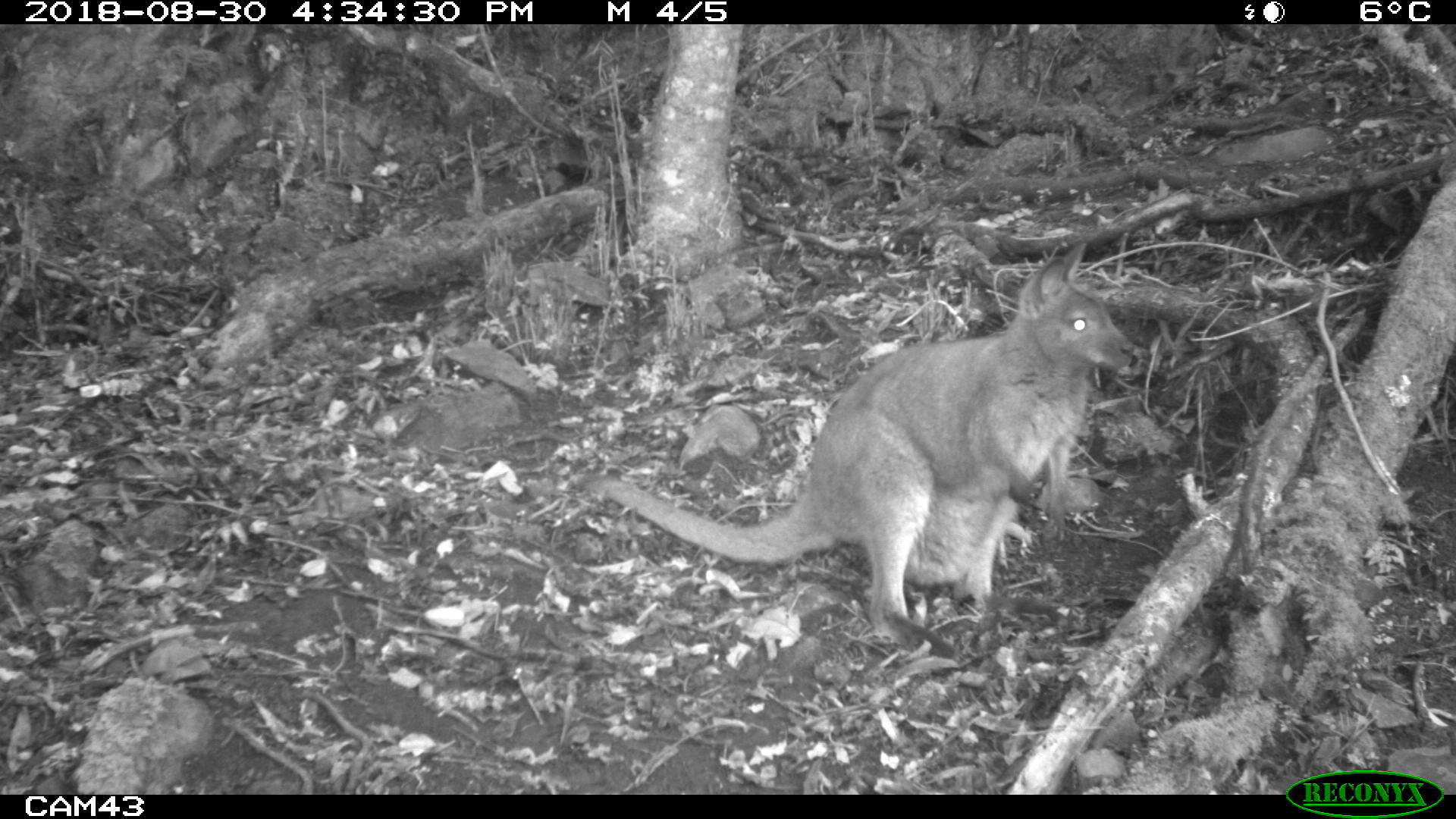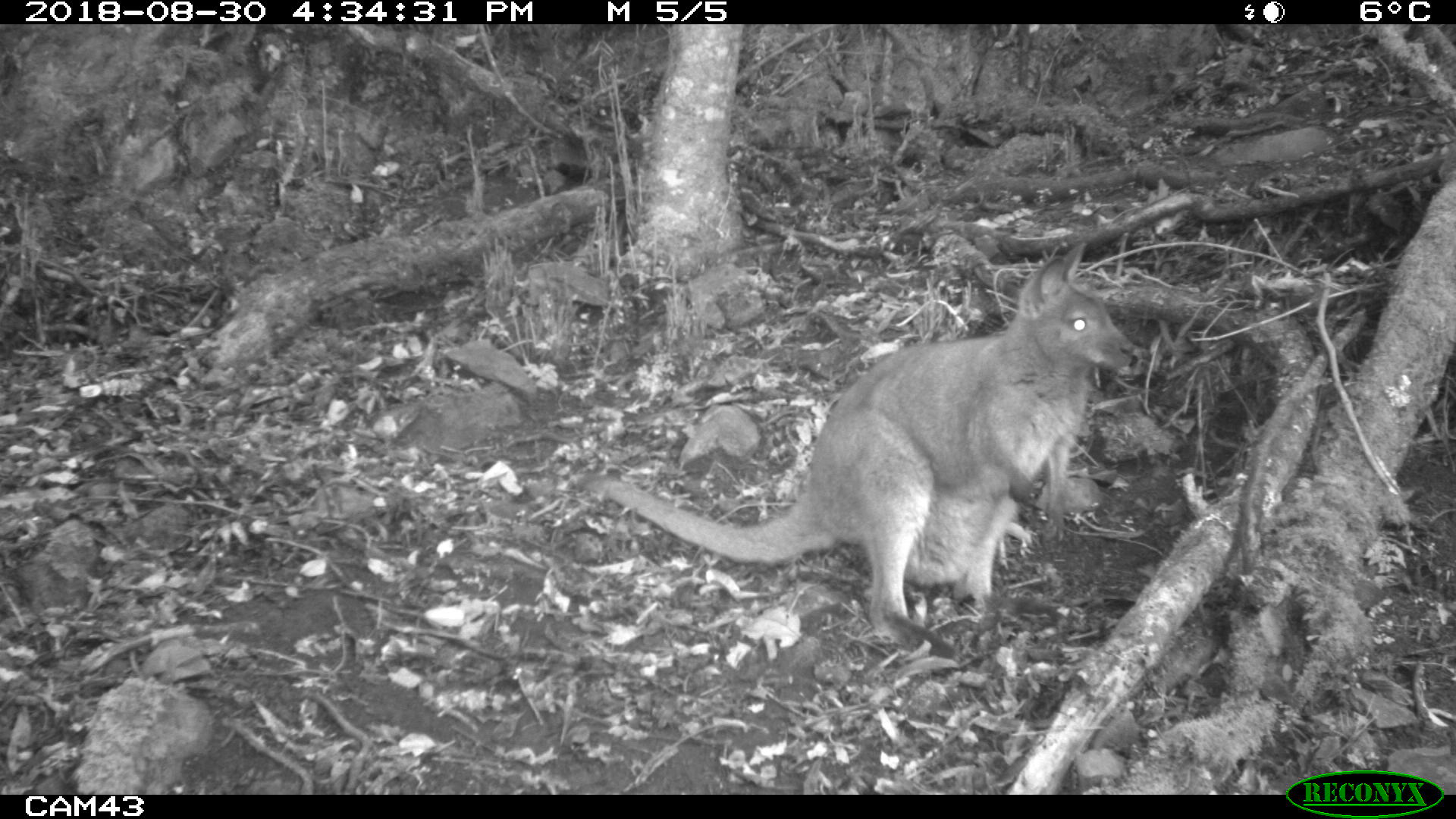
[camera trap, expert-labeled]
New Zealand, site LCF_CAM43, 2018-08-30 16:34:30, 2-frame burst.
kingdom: Animalia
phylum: Chordata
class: Mammalia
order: Diprotodontia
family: Macropodidae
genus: Notamacropus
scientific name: Notamacropus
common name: wallaby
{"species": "wallaby (Notamacropus)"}